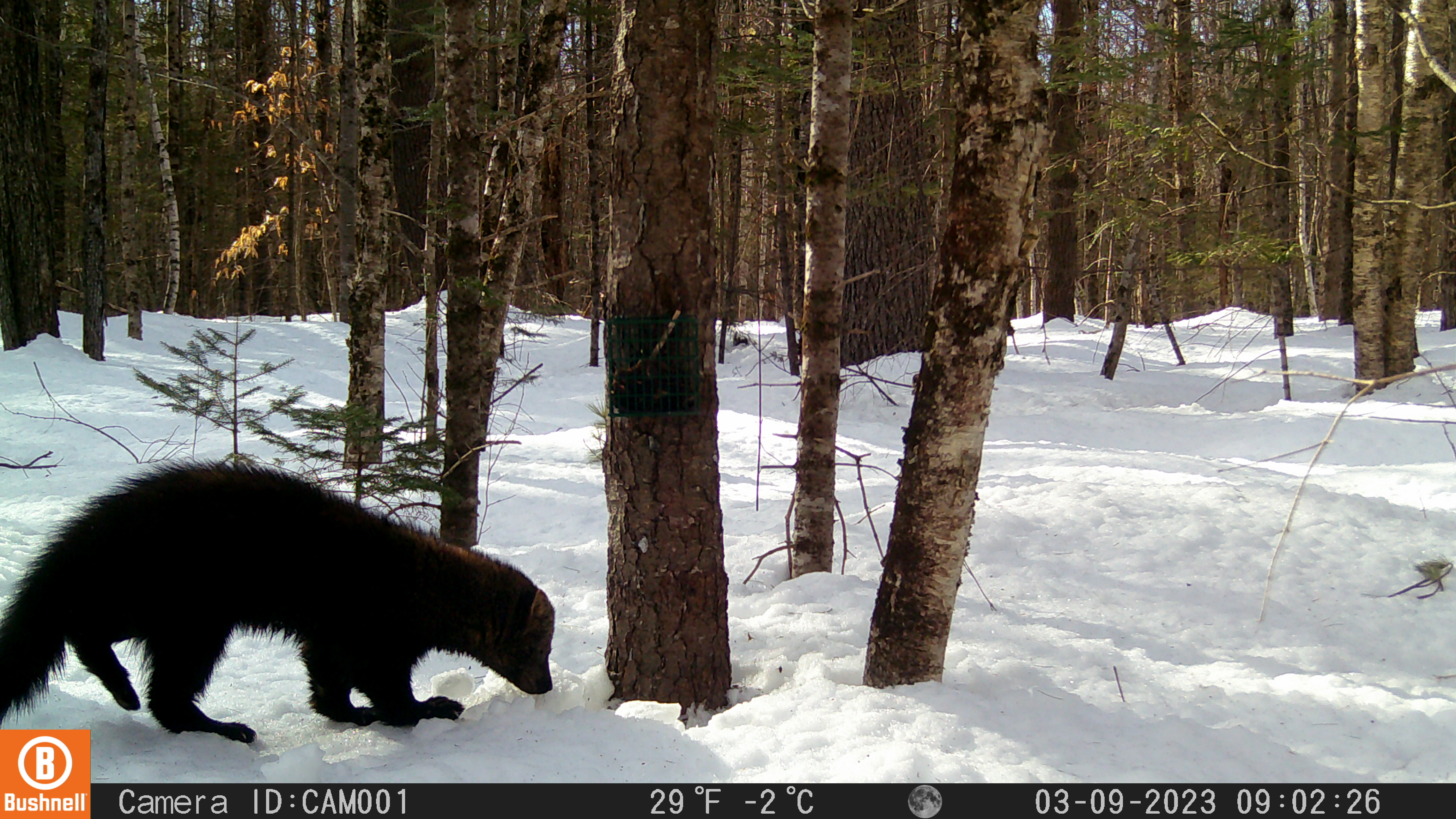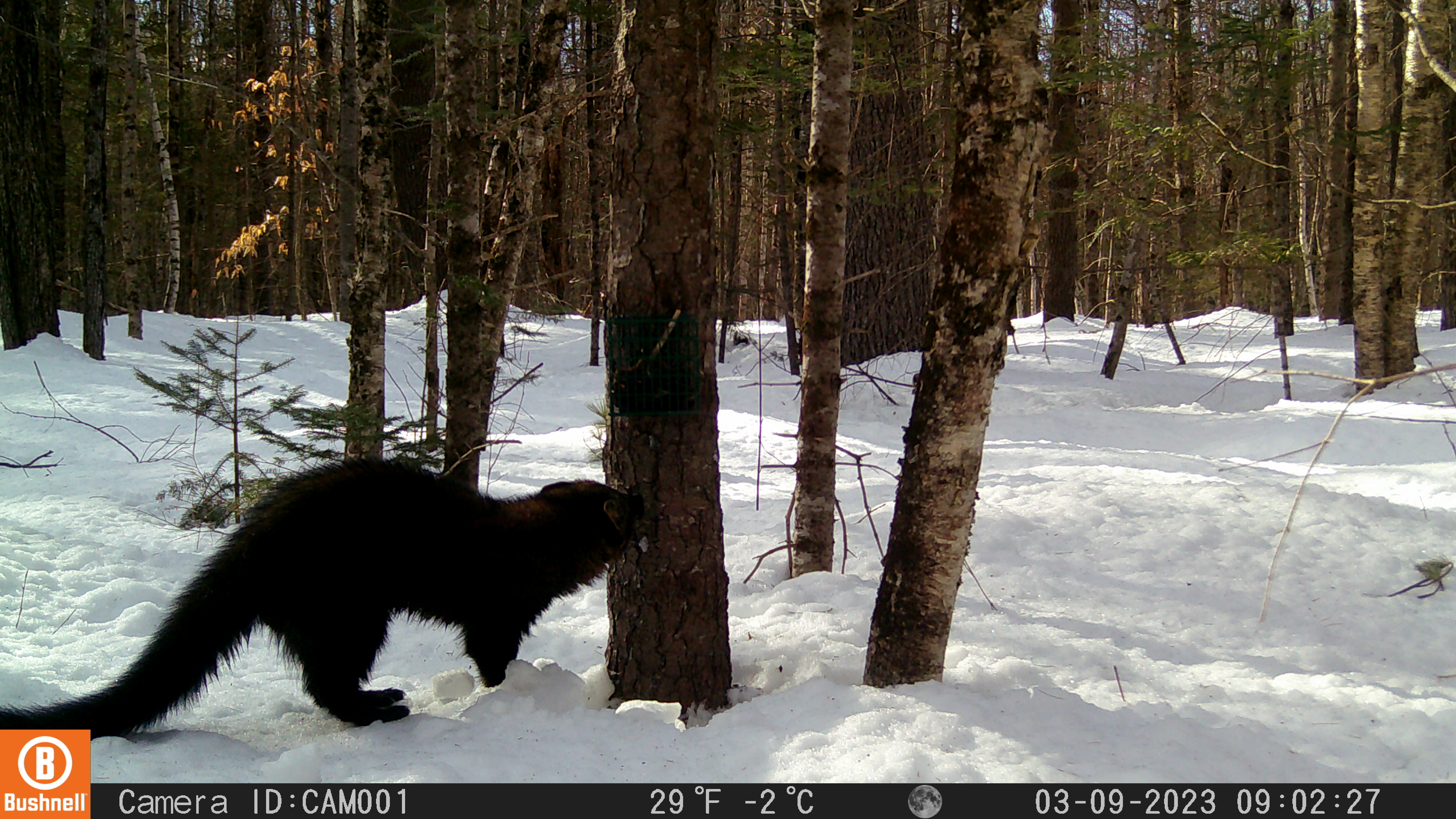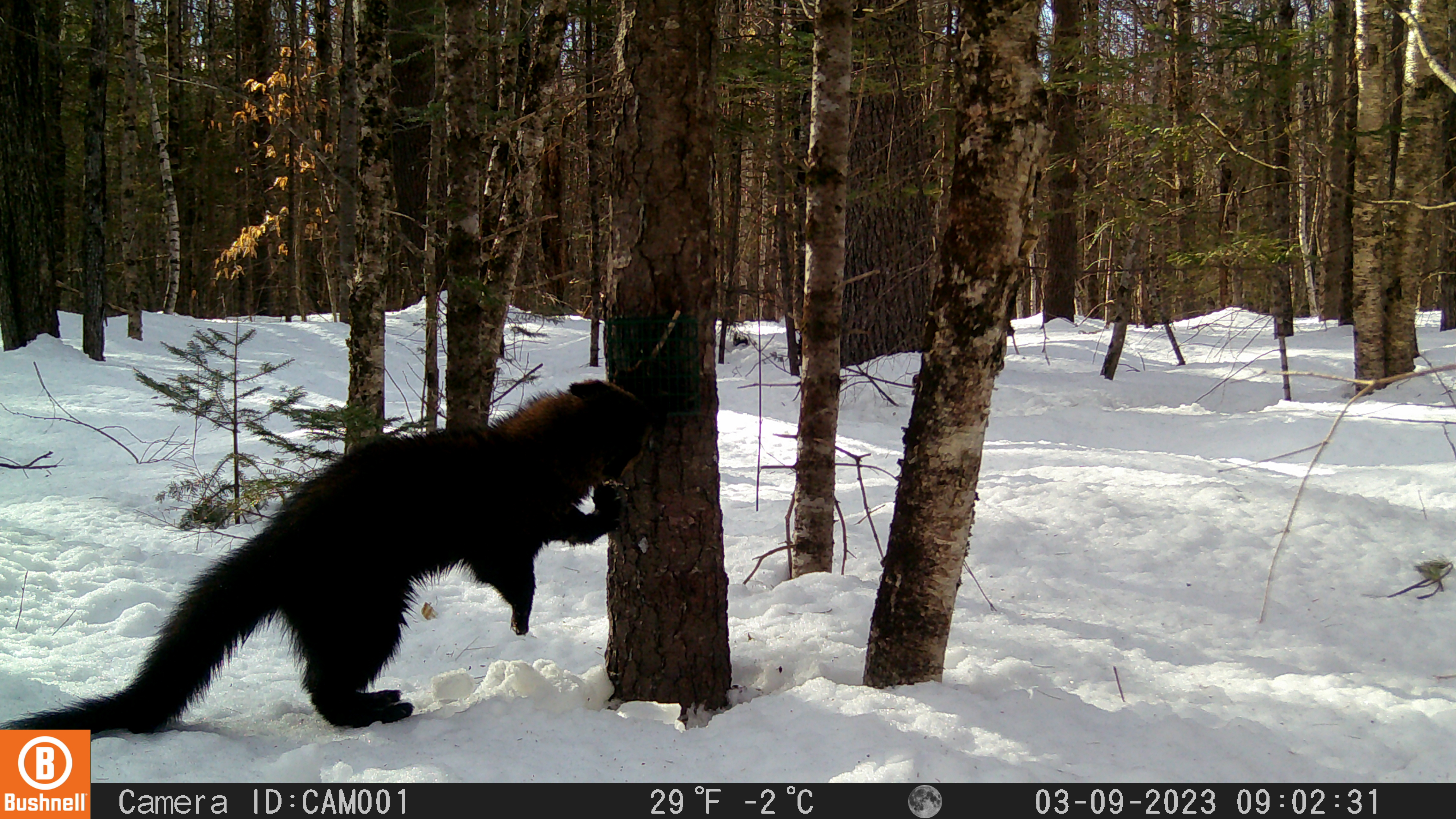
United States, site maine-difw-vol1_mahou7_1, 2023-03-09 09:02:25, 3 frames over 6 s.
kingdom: Animalia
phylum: Chordata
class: Mammalia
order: Carnivora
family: Mustelidae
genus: Pekania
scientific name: Pekania pennanti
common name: fisher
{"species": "fisher (Pekania pennanti)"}